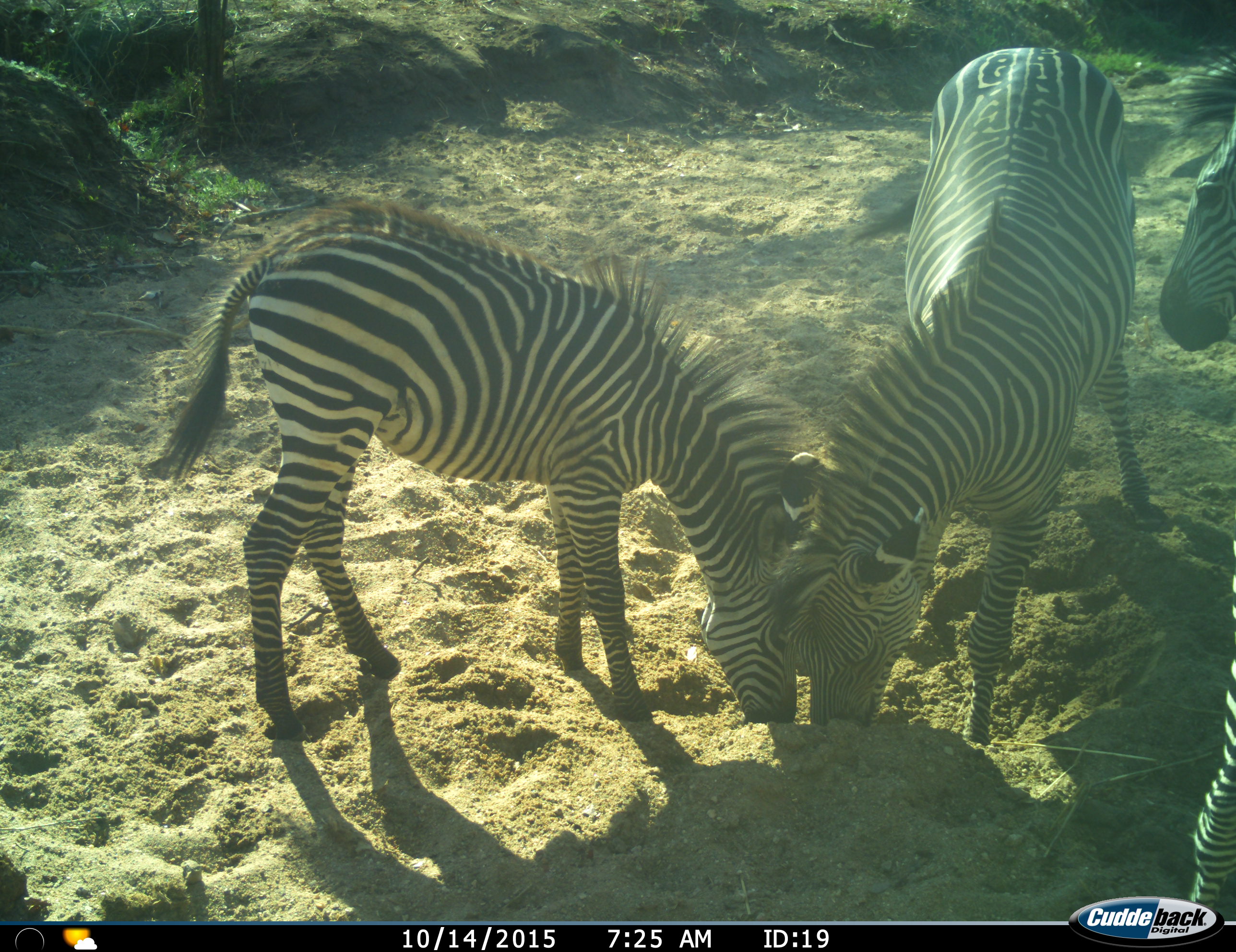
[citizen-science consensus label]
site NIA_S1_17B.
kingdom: Animalia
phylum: Chordata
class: Mammalia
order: Perissodactyla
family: Equidae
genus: Equus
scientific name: Equus quagga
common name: plains zebra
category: zebraplains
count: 3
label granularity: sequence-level